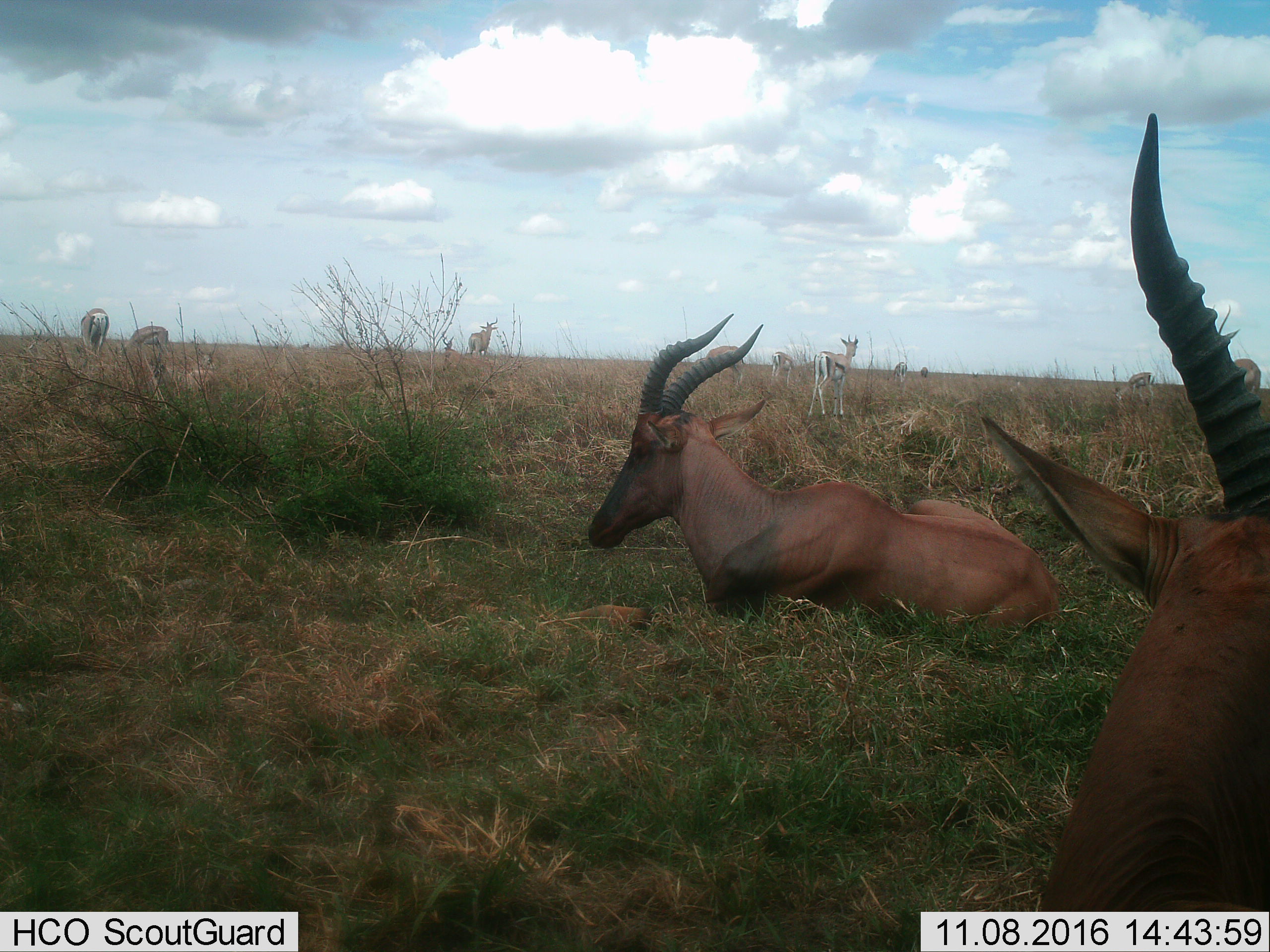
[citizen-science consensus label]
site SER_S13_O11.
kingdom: Animalia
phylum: Chordata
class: Mammalia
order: Artiodactyla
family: Bovidae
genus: Alcelaphus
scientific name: Alcelaphus buselaphus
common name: hartebeest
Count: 2.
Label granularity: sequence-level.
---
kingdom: Animalia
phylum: Chordata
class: Mammalia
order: Artiodactyla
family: Bovidae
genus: Damaliscus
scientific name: Damaliscus lunatus jimela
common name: topi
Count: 2.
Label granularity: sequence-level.